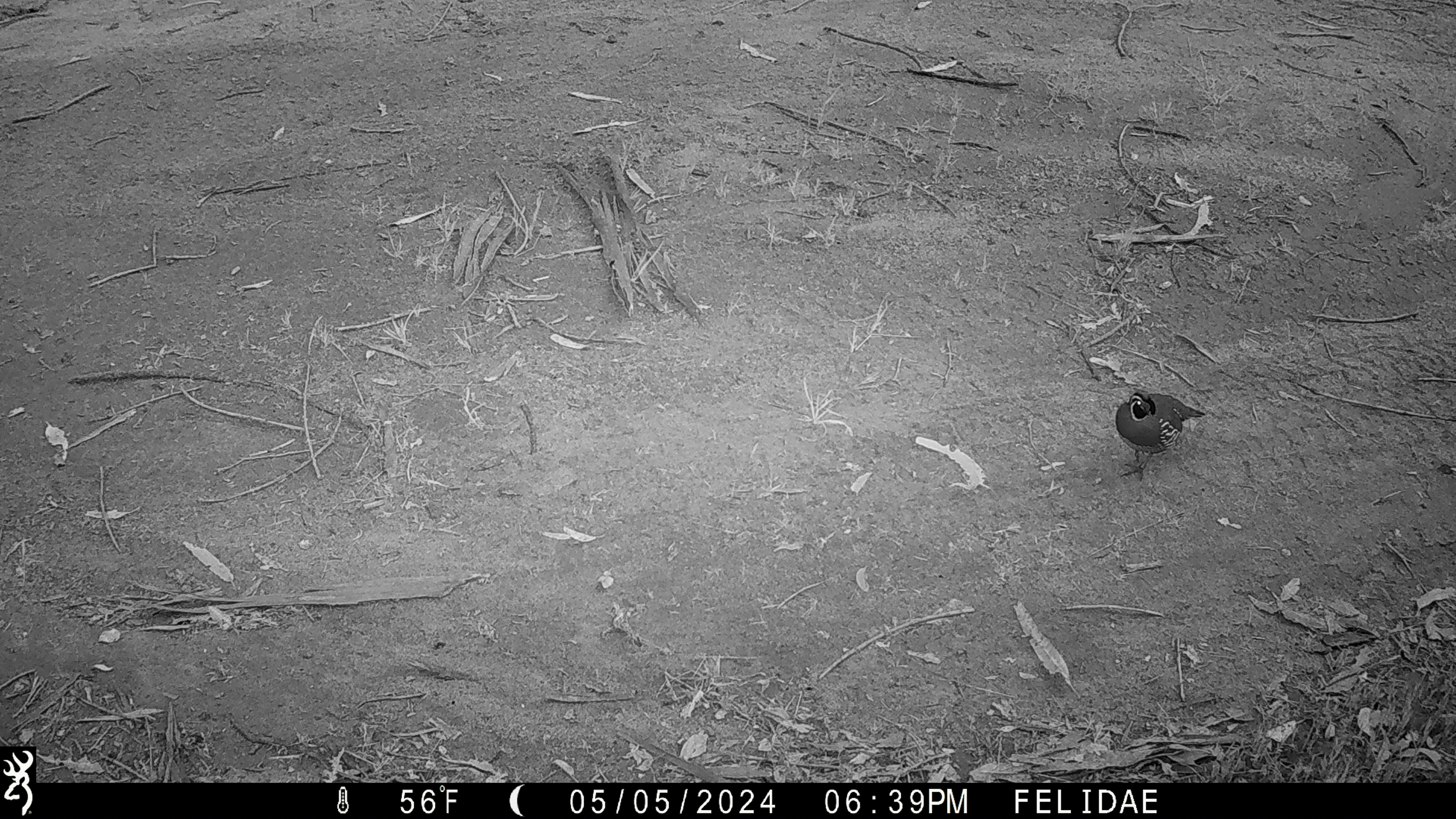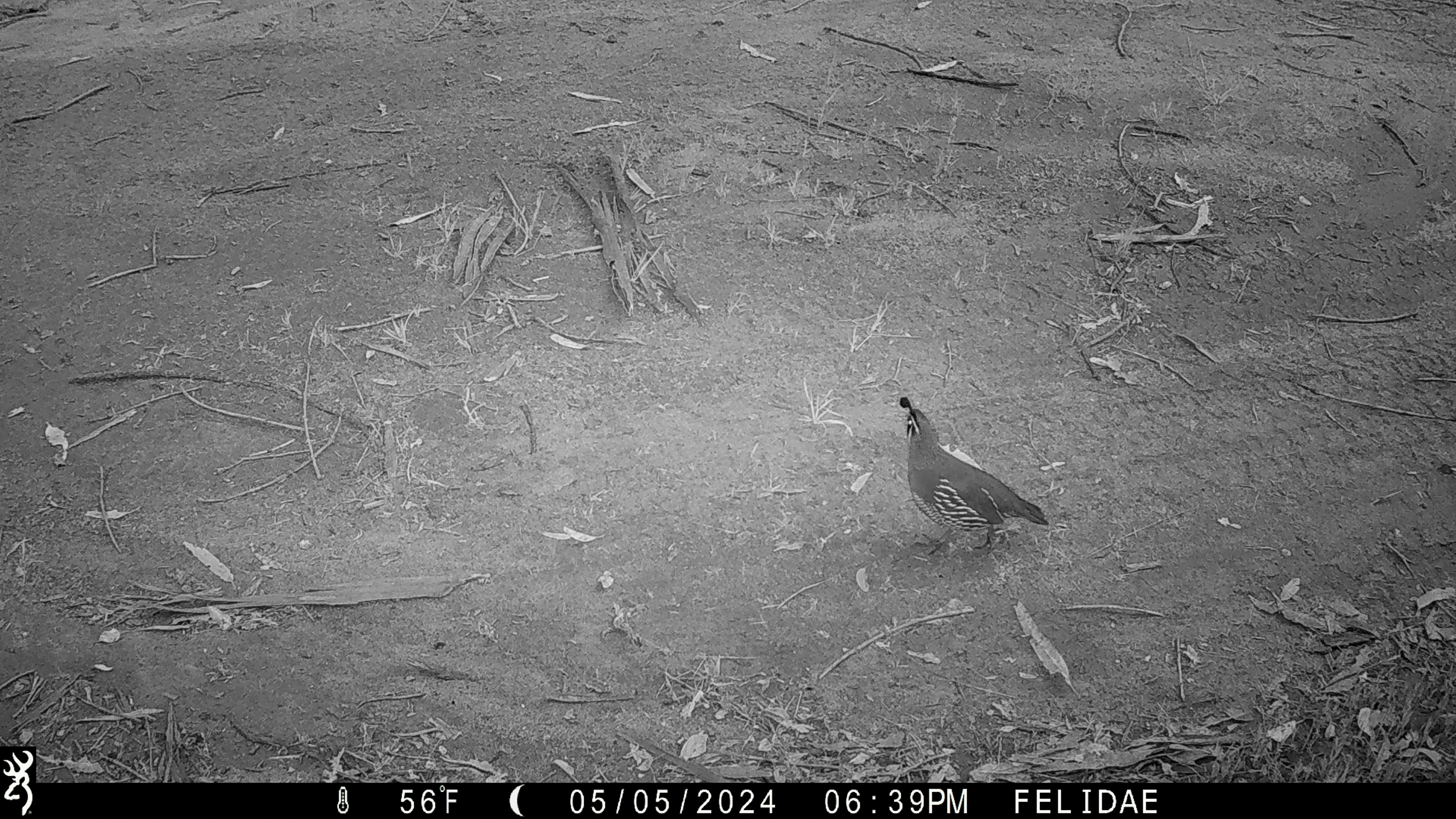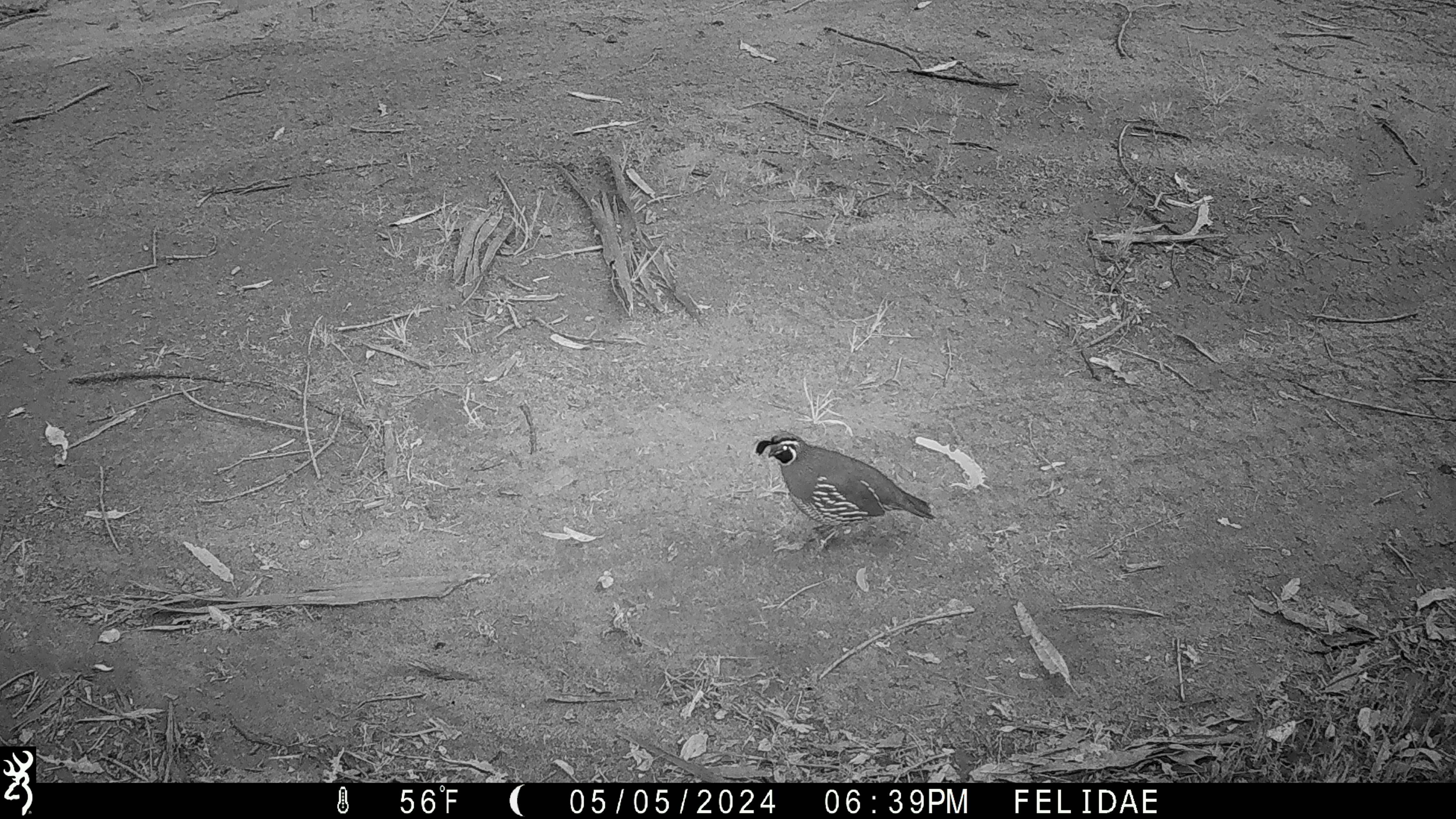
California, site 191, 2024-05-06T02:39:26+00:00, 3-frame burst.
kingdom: Animalia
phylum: Chordata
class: Aves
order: Galliformes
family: Odontophoridae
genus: Callipepla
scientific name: Callipepla californica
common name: california quail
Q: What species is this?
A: California quail (Callipepla californica).